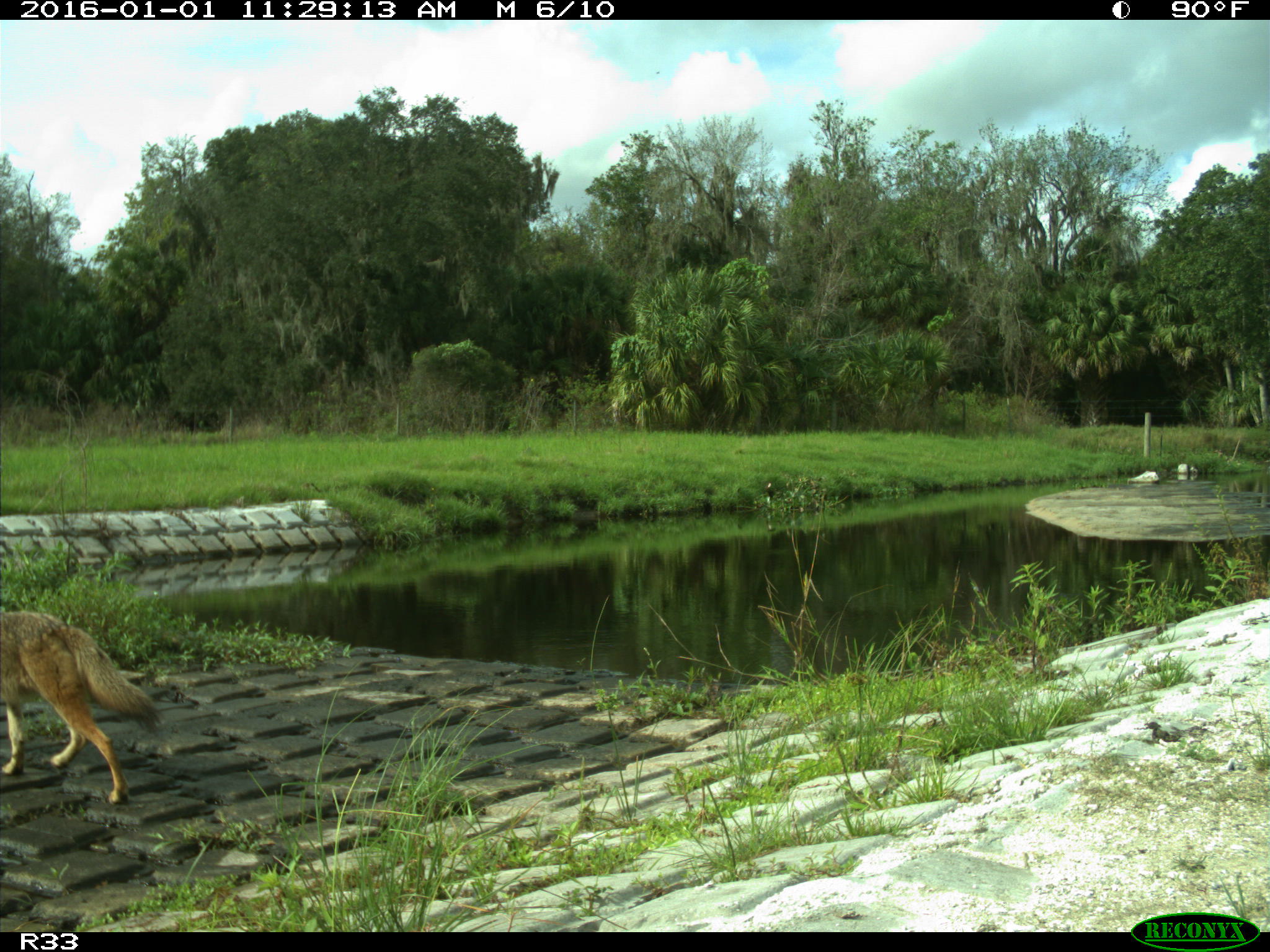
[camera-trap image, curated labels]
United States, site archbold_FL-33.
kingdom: Animalia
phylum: Chordata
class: Mammalia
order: Carnivora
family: Canidae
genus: Canis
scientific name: Canis latrans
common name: coyote